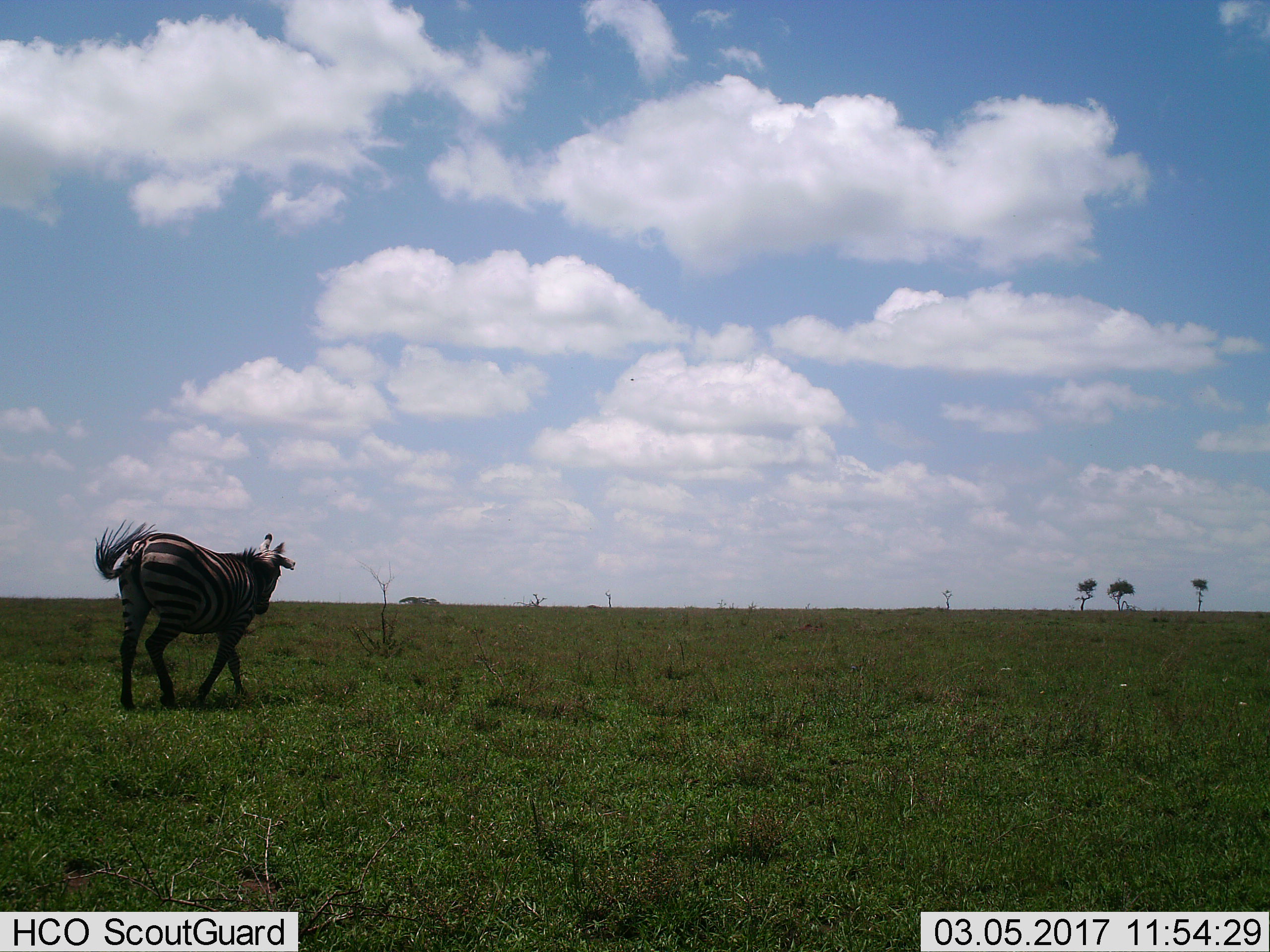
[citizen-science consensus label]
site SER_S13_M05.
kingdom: Animalia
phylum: Chordata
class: Mammalia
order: Perissodactyla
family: Equidae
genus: Equus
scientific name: Equus quagga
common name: plains zebra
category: zebraplains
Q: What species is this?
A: Zebraplains (plains zebra) (Equus quagga).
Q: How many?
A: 1.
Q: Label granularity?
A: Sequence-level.